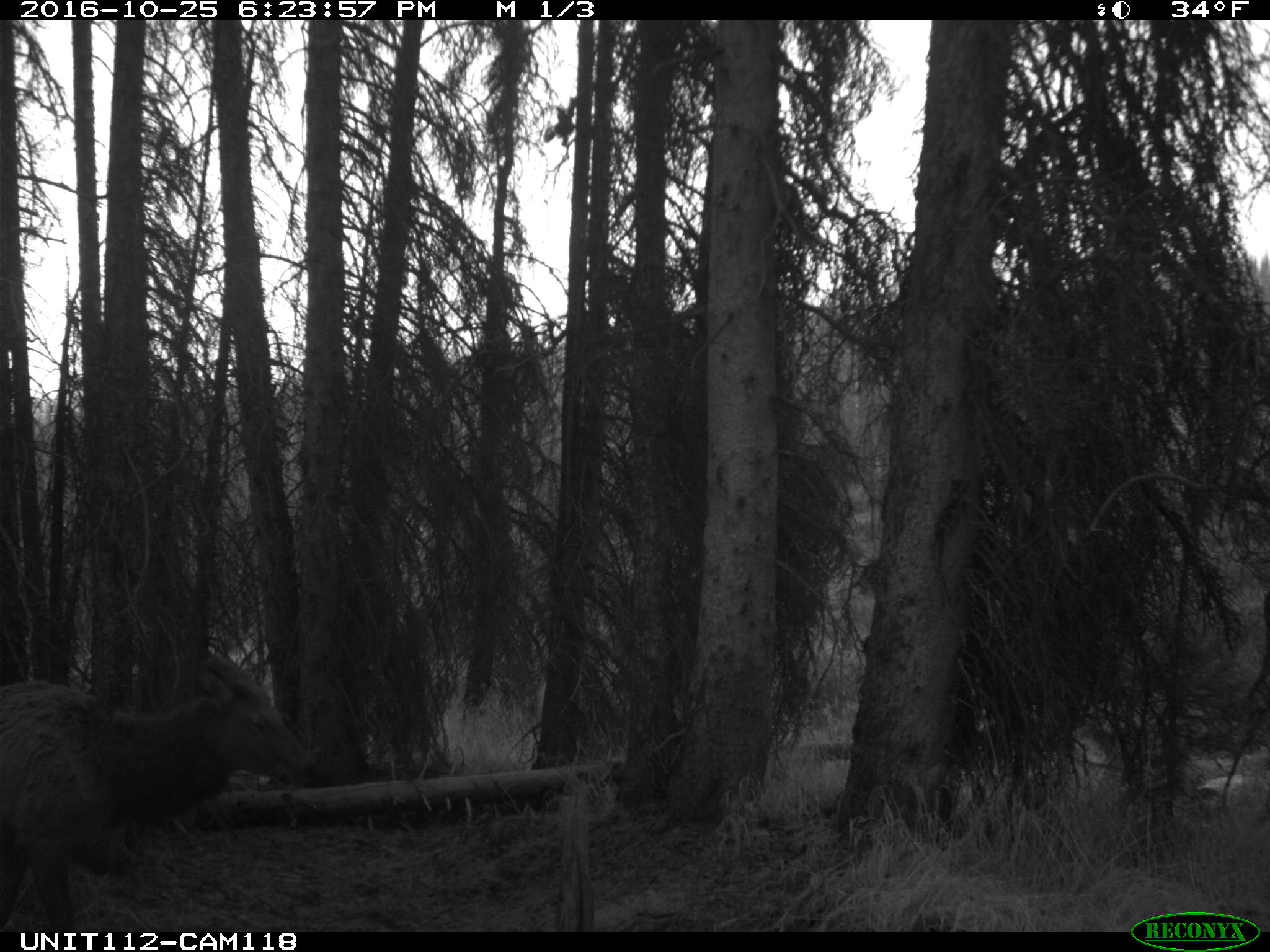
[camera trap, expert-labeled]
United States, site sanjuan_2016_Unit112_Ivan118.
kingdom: Animalia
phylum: Chordata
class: Mammalia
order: Artiodactyla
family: Cervidae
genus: Cervus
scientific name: Cervus elaphus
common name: red deer